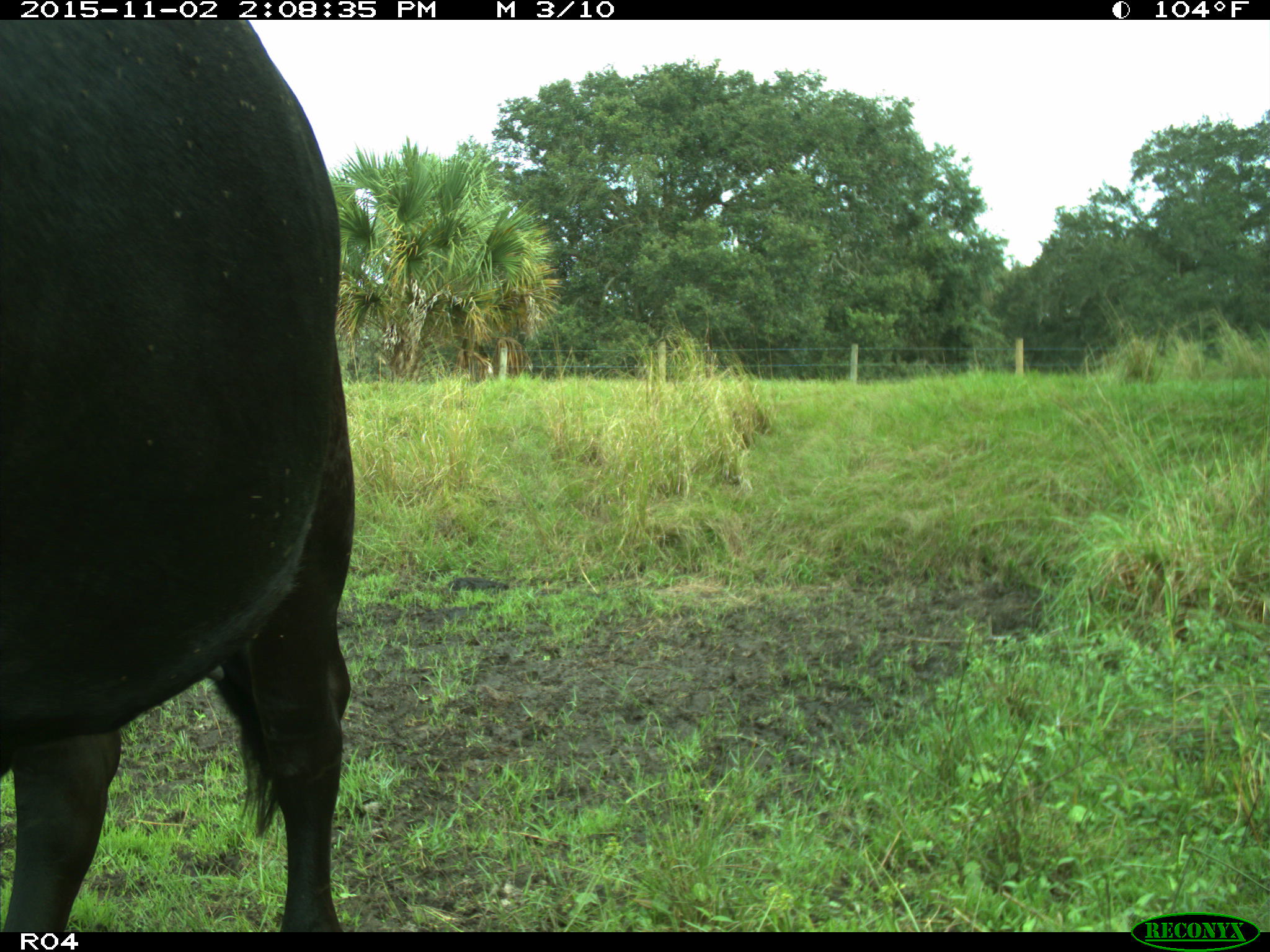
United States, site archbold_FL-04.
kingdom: Animalia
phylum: Chordata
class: Mammalia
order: Artiodactyla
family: Bovidae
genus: Bos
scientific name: Bos taurus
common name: domestic cow